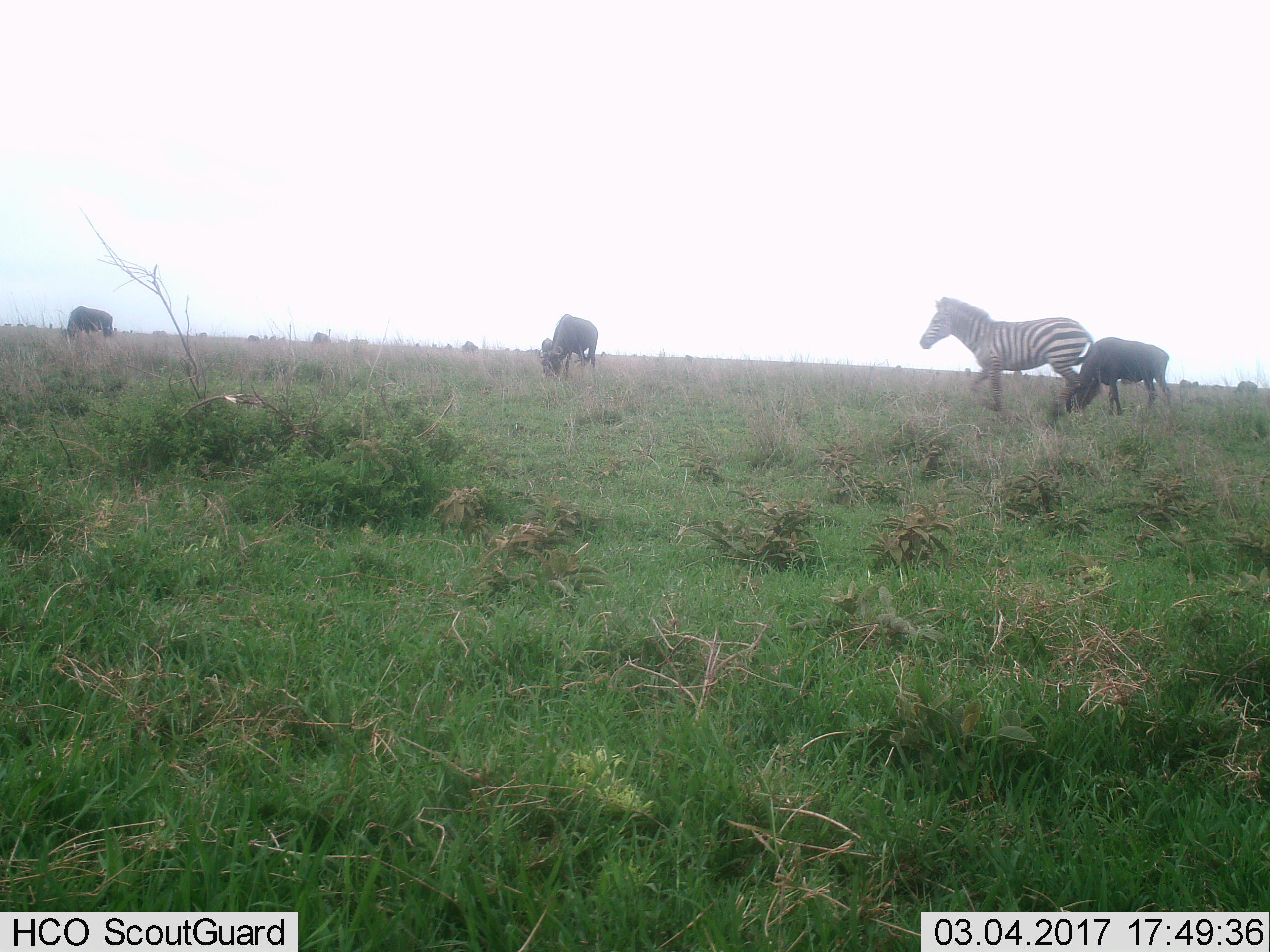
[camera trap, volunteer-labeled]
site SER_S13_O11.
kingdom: Animalia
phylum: Chordata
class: Mammalia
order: Artiodactyla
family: Bovidae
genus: Connochaetes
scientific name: Connochaetes taurinus taurinus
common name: blue wildebeest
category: wildebeestblue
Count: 3.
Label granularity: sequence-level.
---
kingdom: Animalia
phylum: Chordata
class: Mammalia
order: Perissodactyla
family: Equidae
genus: Equus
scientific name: Equus quagga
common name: plains zebra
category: zebraplains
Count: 1.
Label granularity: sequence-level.